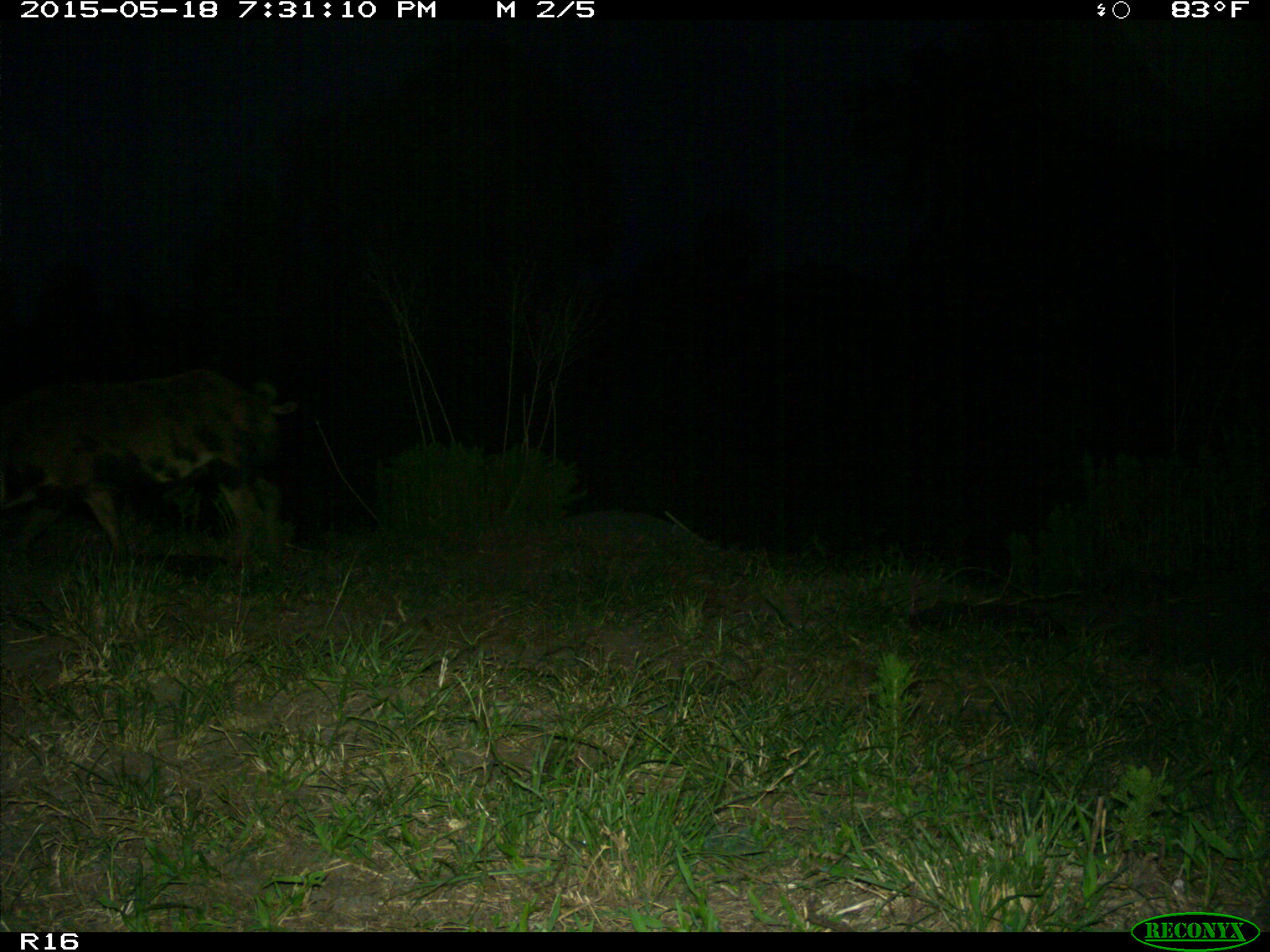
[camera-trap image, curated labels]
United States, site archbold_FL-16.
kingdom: Animalia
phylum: Chordata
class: Mammalia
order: Artiodactyla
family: Suidae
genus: Sus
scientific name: Sus scrofa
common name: wild boar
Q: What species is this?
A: Sus scrofa (wild boar).